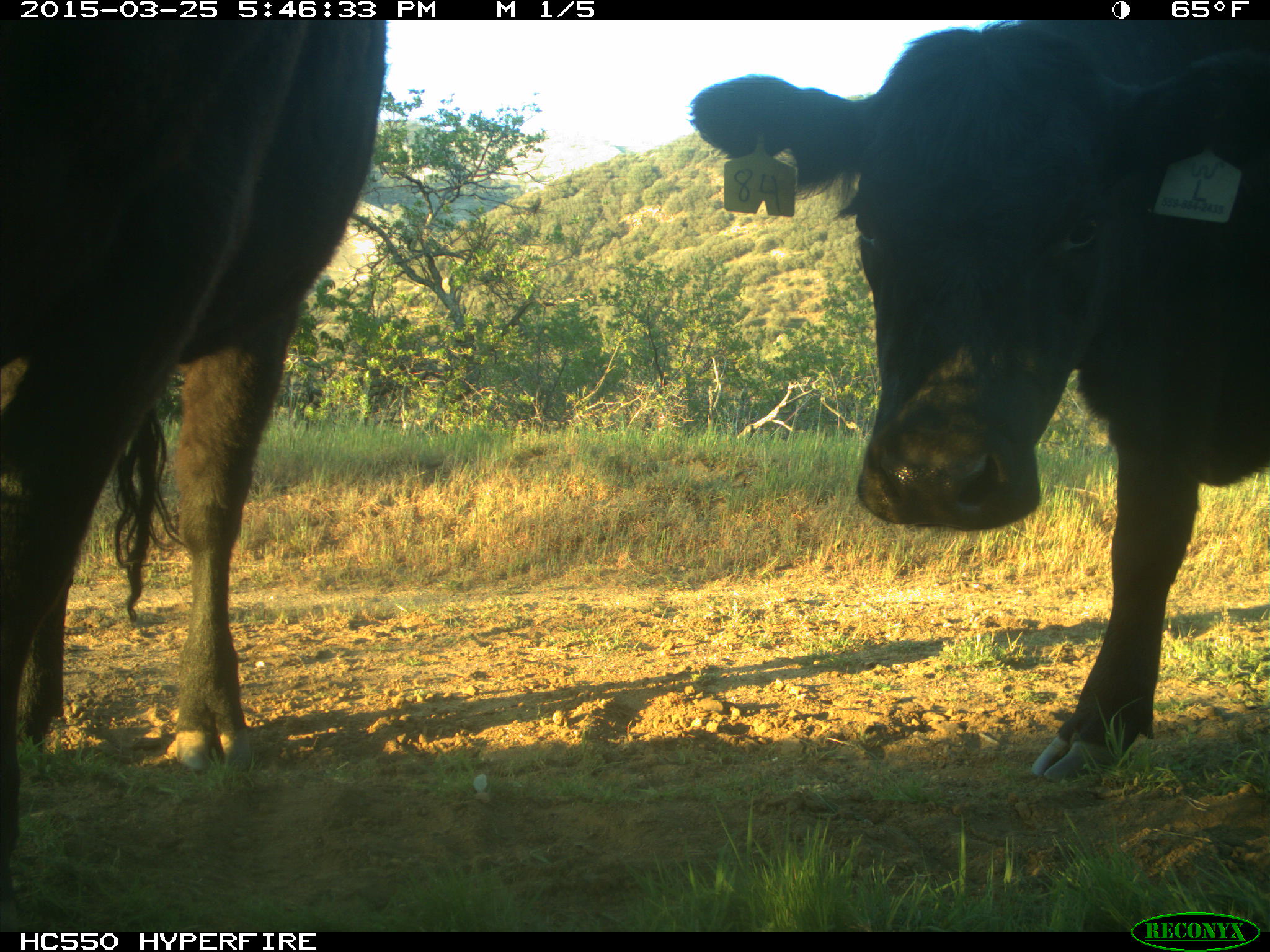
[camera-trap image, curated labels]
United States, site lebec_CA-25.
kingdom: Animalia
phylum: Chordata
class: Mammalia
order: Artiodactyla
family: Bovidae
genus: Bos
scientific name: Bos taurus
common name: domestic cow